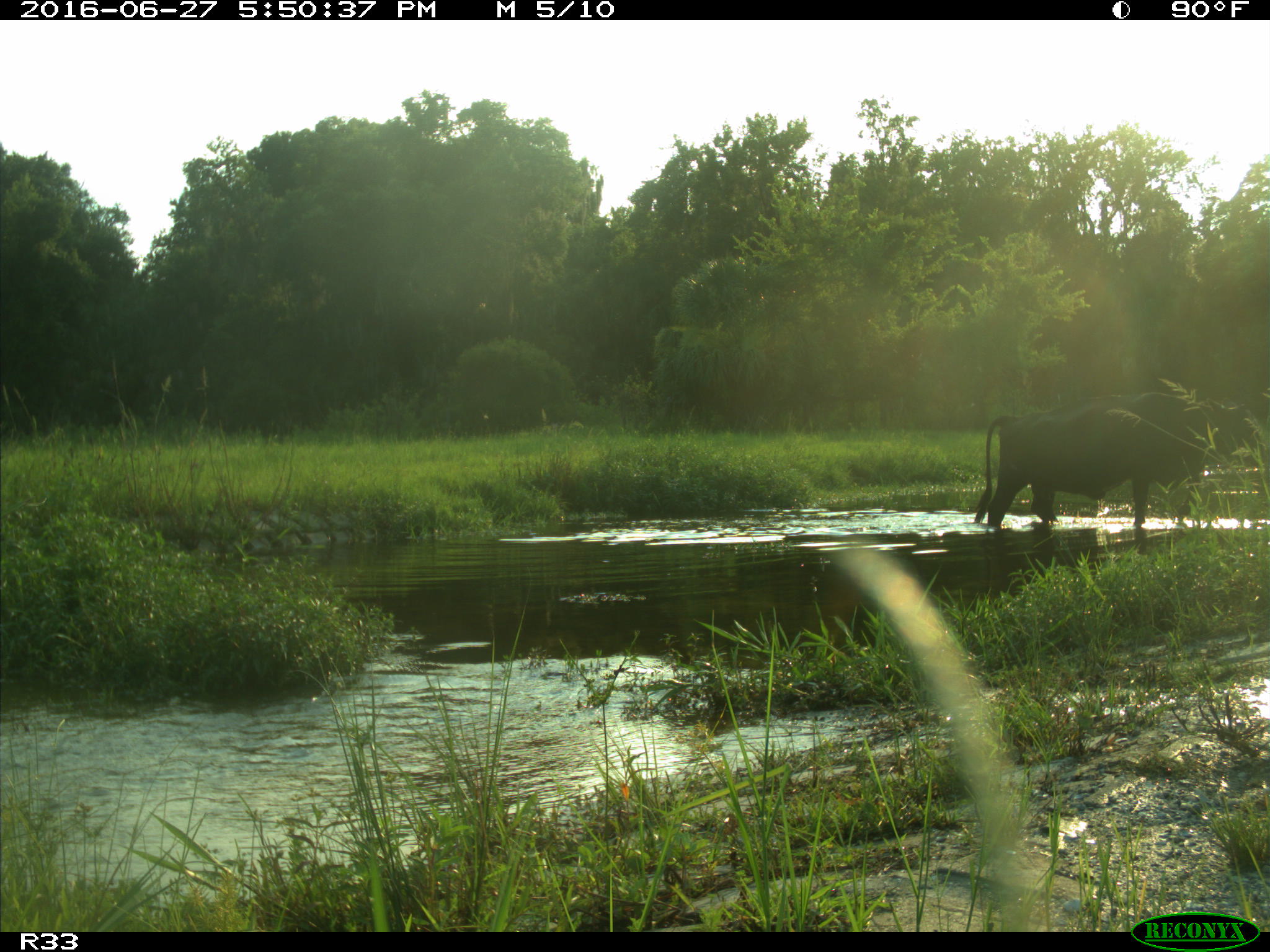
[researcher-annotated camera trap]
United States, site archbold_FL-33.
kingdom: Animalia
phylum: Chordata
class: Mammalia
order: Artiodactyla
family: Bovidae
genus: Bos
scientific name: Bos taurus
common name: domestic cow